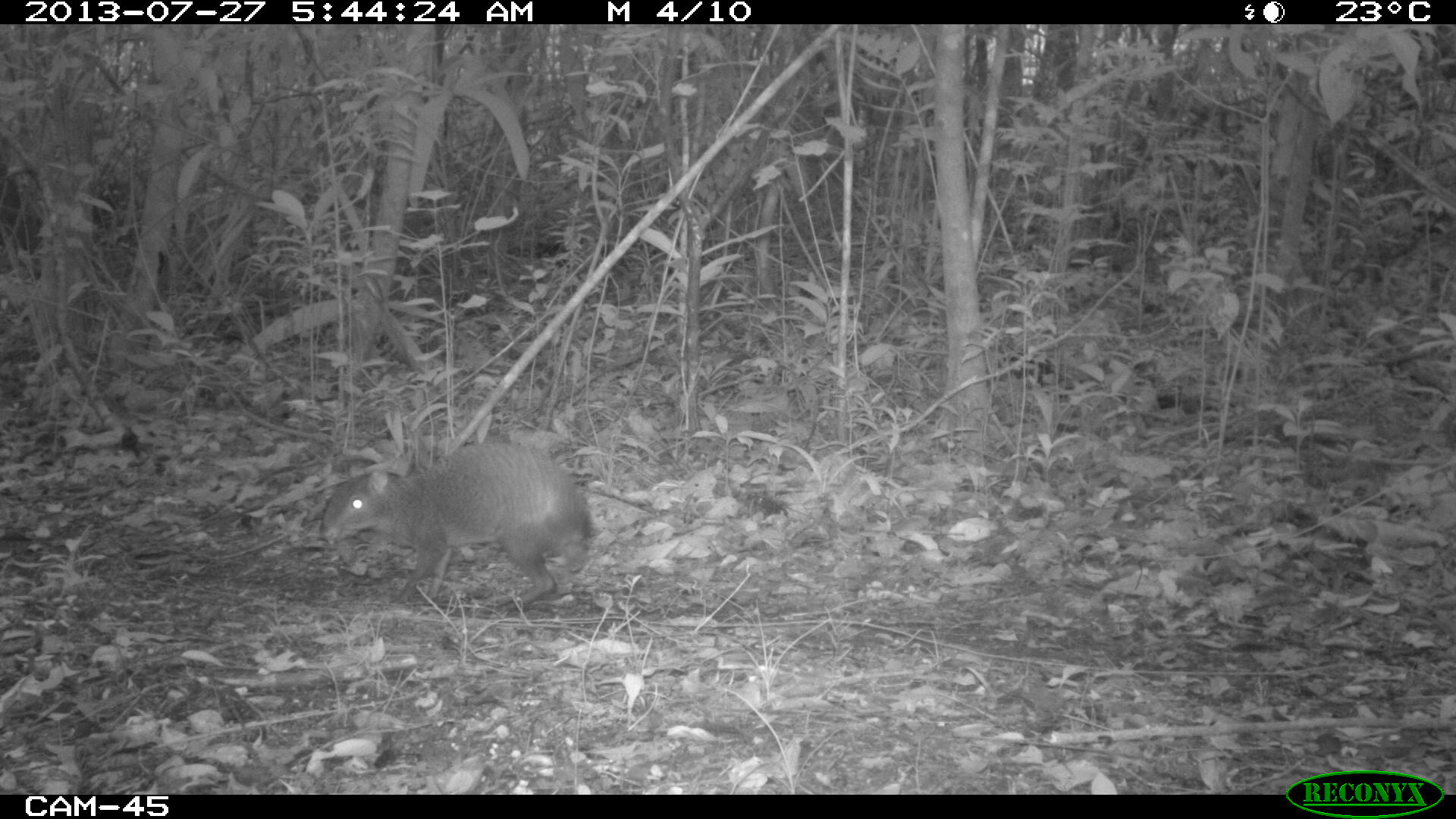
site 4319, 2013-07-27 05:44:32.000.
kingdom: Animalia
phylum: Chordata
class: Mammalia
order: Rodentia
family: Dasyproctidae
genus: Dasyprocta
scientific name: Dasyprocta punctata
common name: central american agouti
Dasyprocta punctata (central american agouti), count 1.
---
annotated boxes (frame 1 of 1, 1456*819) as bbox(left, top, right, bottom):
dasyprocta punctata: bbox(318, 443, 589, 611)